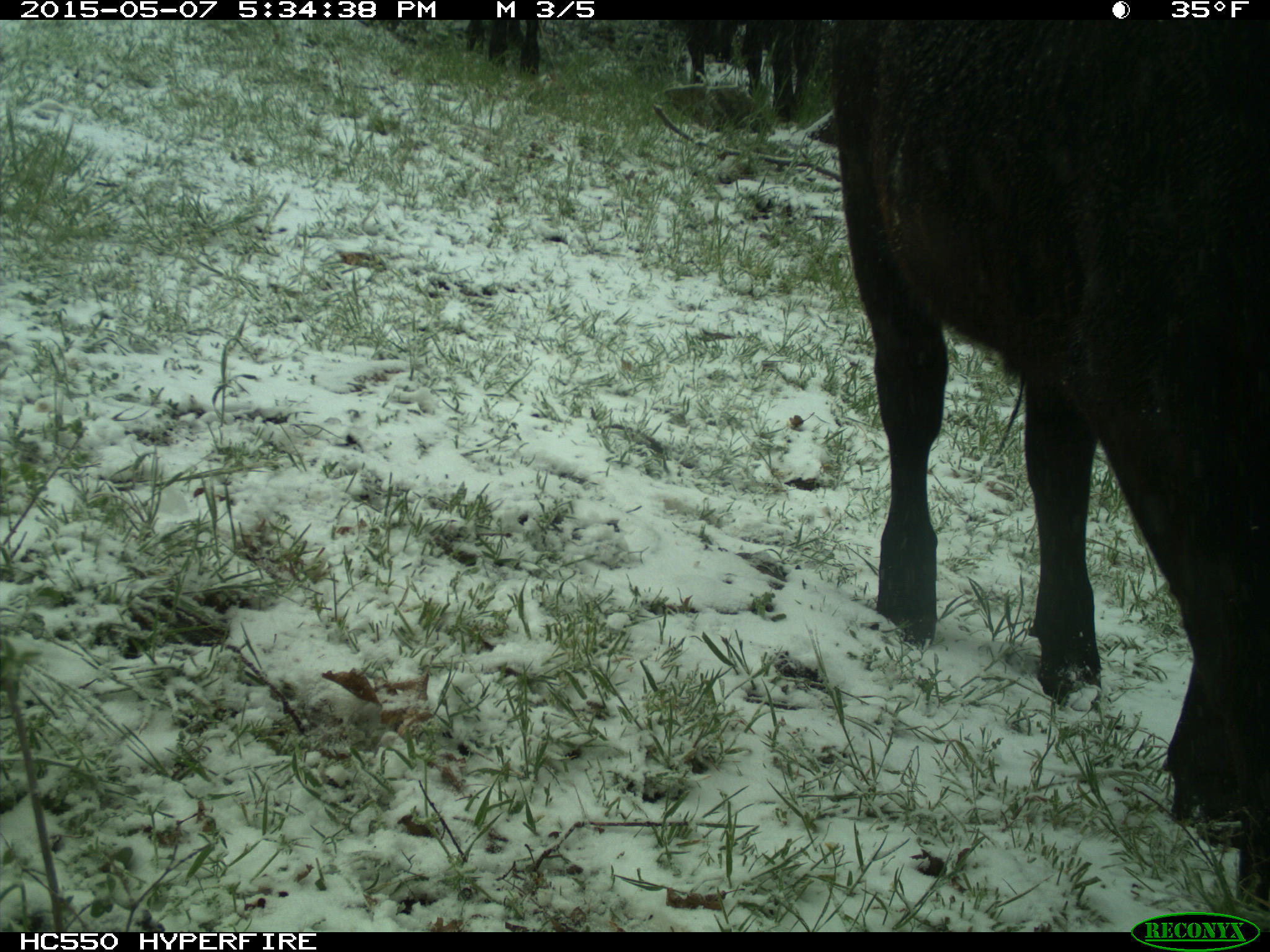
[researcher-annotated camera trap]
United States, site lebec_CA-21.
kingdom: Animalia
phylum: Chordata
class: Mammalia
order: Artiodactyla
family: Bovidae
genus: Bos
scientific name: Bos taurus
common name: domestic cow